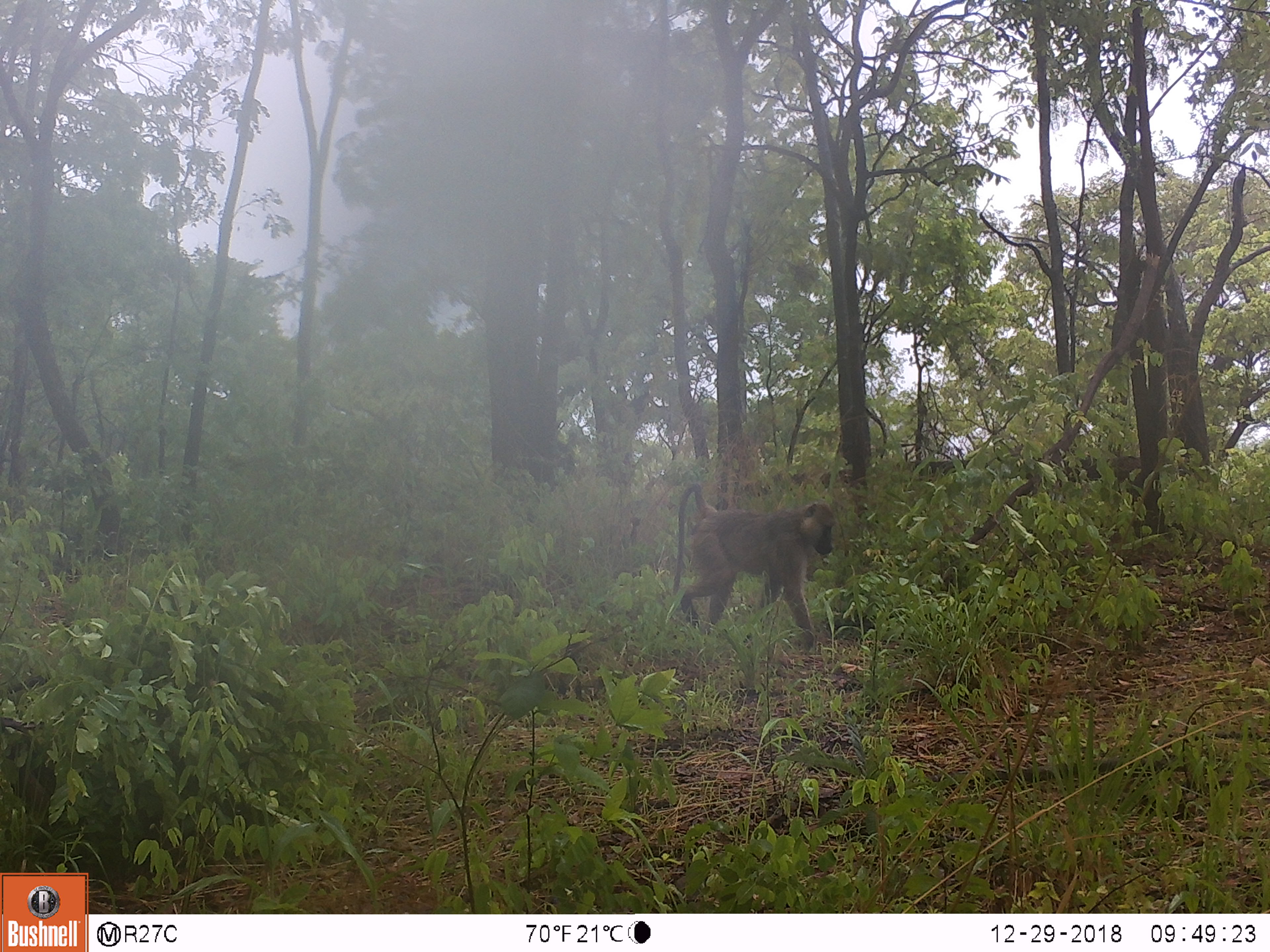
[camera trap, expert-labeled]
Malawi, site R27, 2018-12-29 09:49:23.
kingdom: Animalia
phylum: Chordata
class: Mammalia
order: Primates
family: Cercopithecidae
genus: Papio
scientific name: Papio cynocephalus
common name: yellow baboon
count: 1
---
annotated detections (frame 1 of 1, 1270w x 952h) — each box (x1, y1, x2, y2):
yellow baboon: (652, 469, 845, 655)